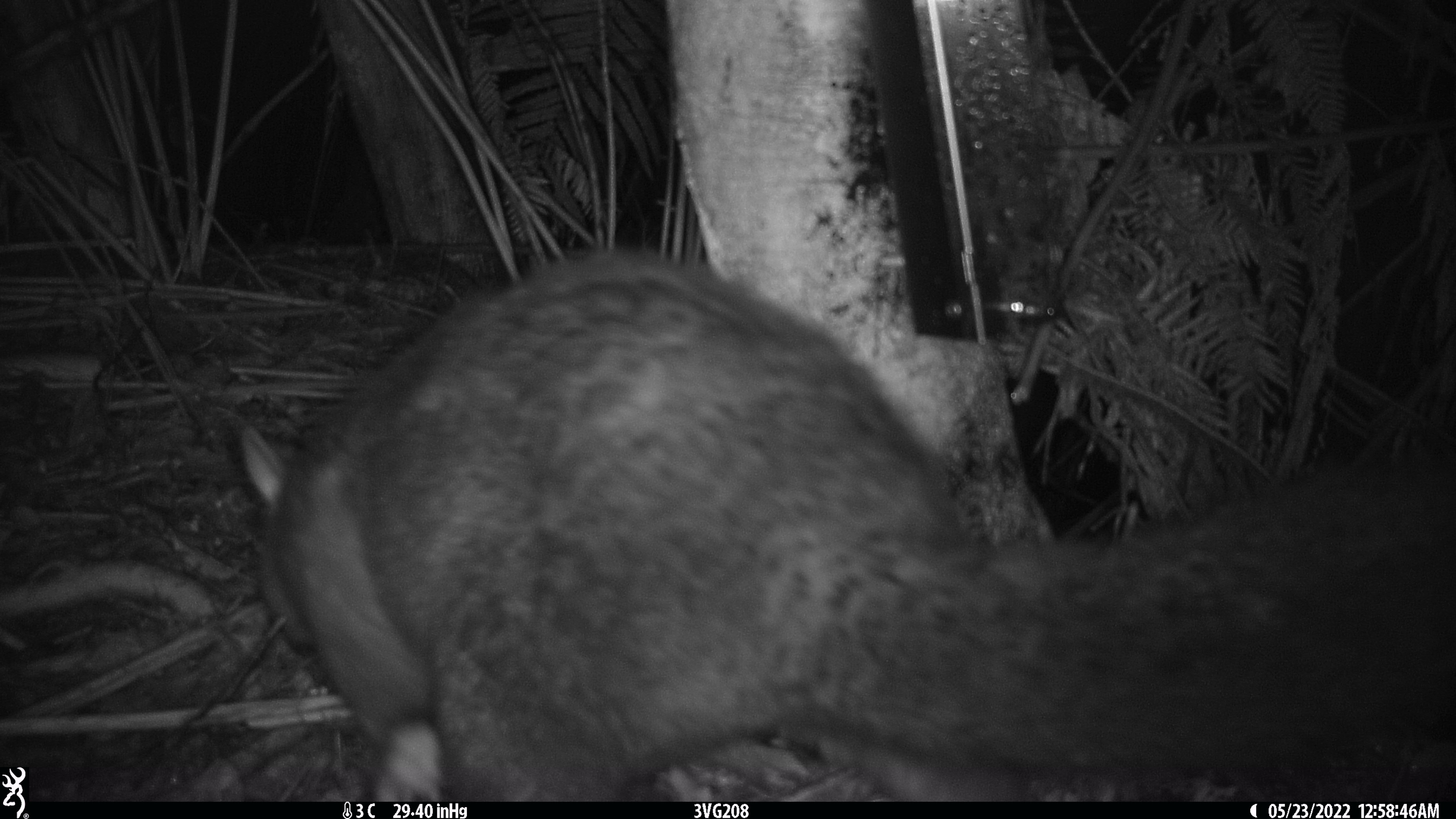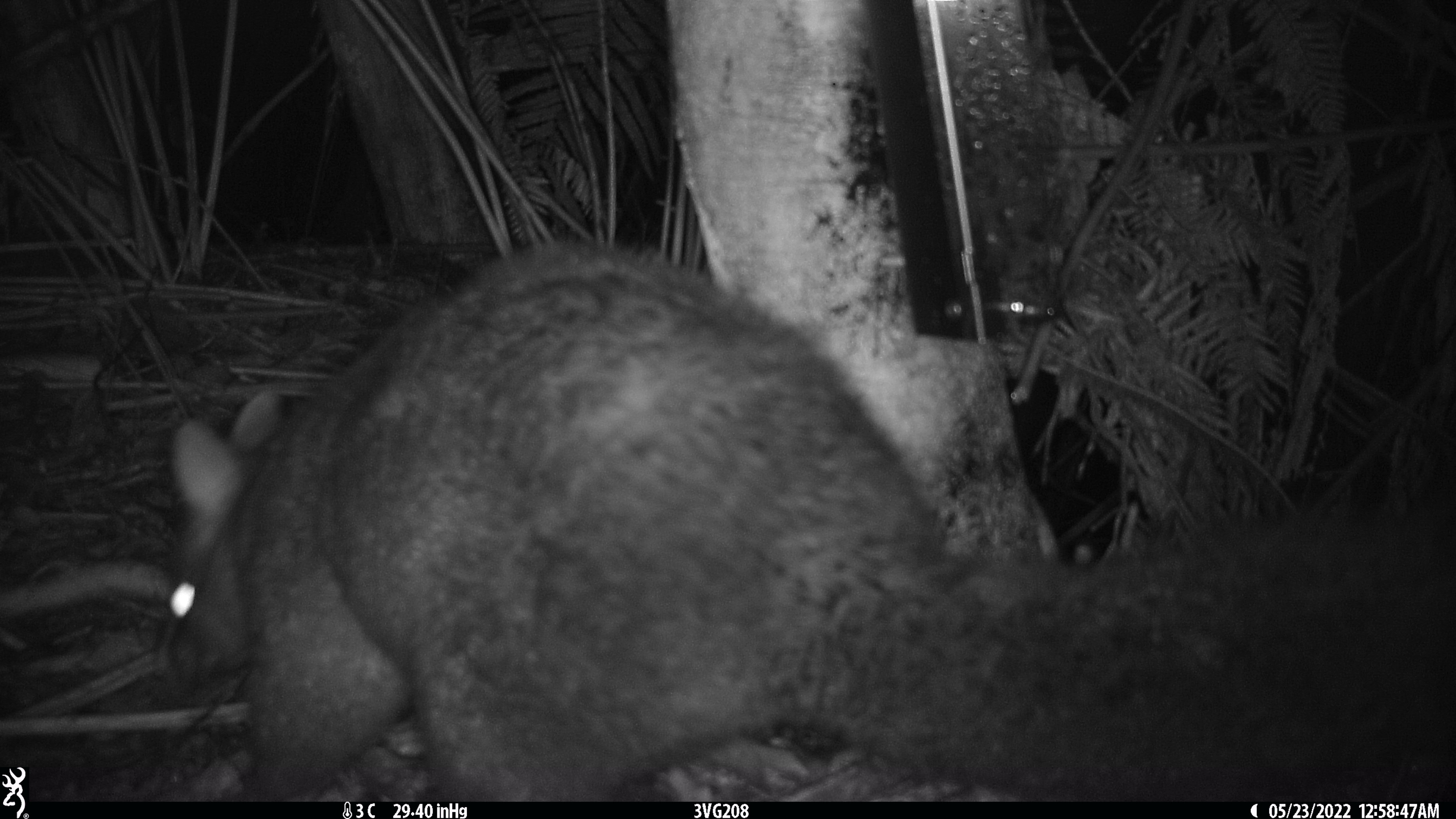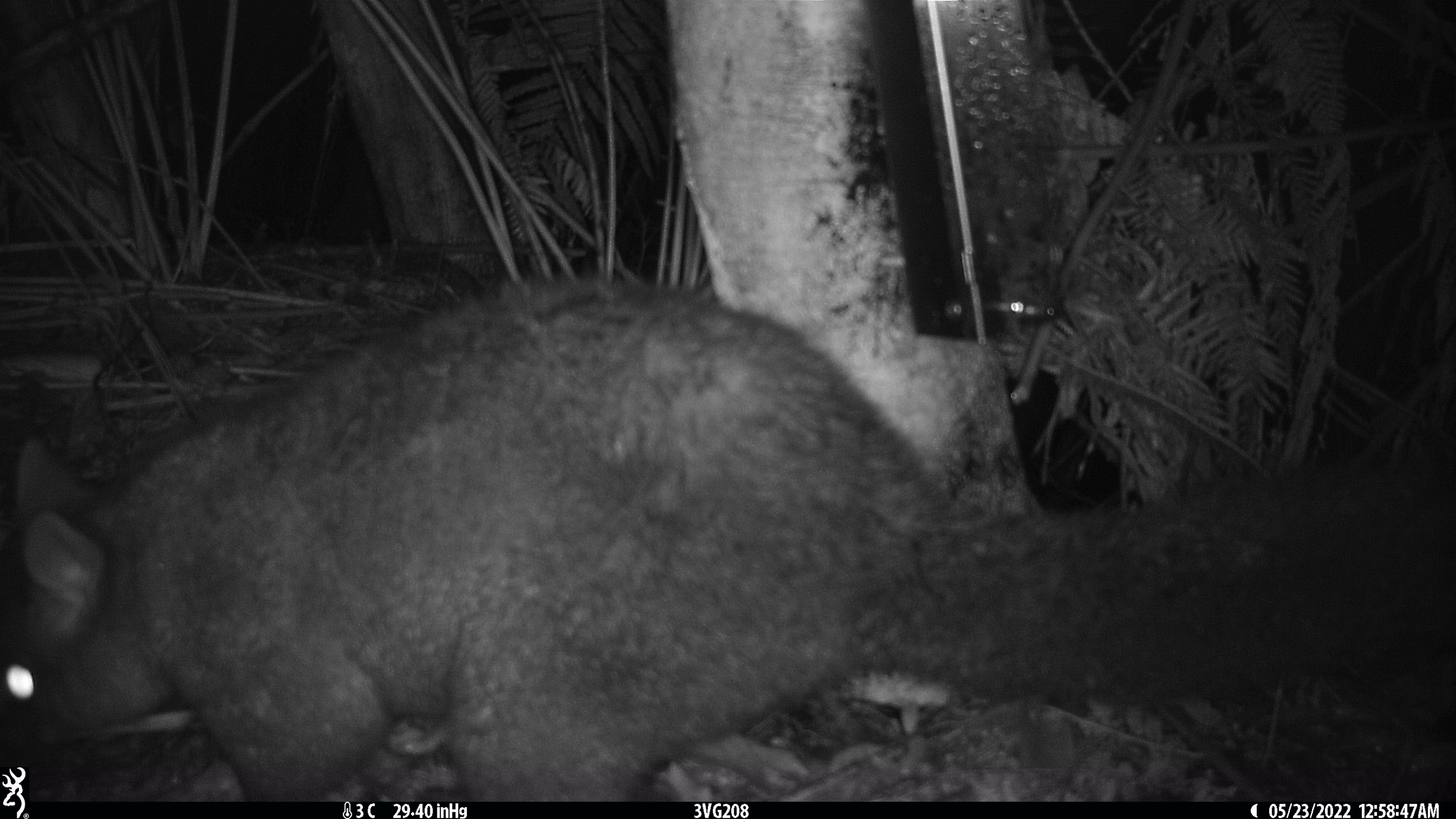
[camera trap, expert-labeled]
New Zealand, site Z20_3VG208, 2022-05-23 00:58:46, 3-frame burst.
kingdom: Animalia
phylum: Chordata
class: Mammalia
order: Diprotodontia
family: Phalangeridae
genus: Trichosurus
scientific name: Trichosurus vulpecula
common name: common brushtail possum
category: possum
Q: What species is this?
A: Possum (common brushtail possum) (Trichosurus vulpecula).